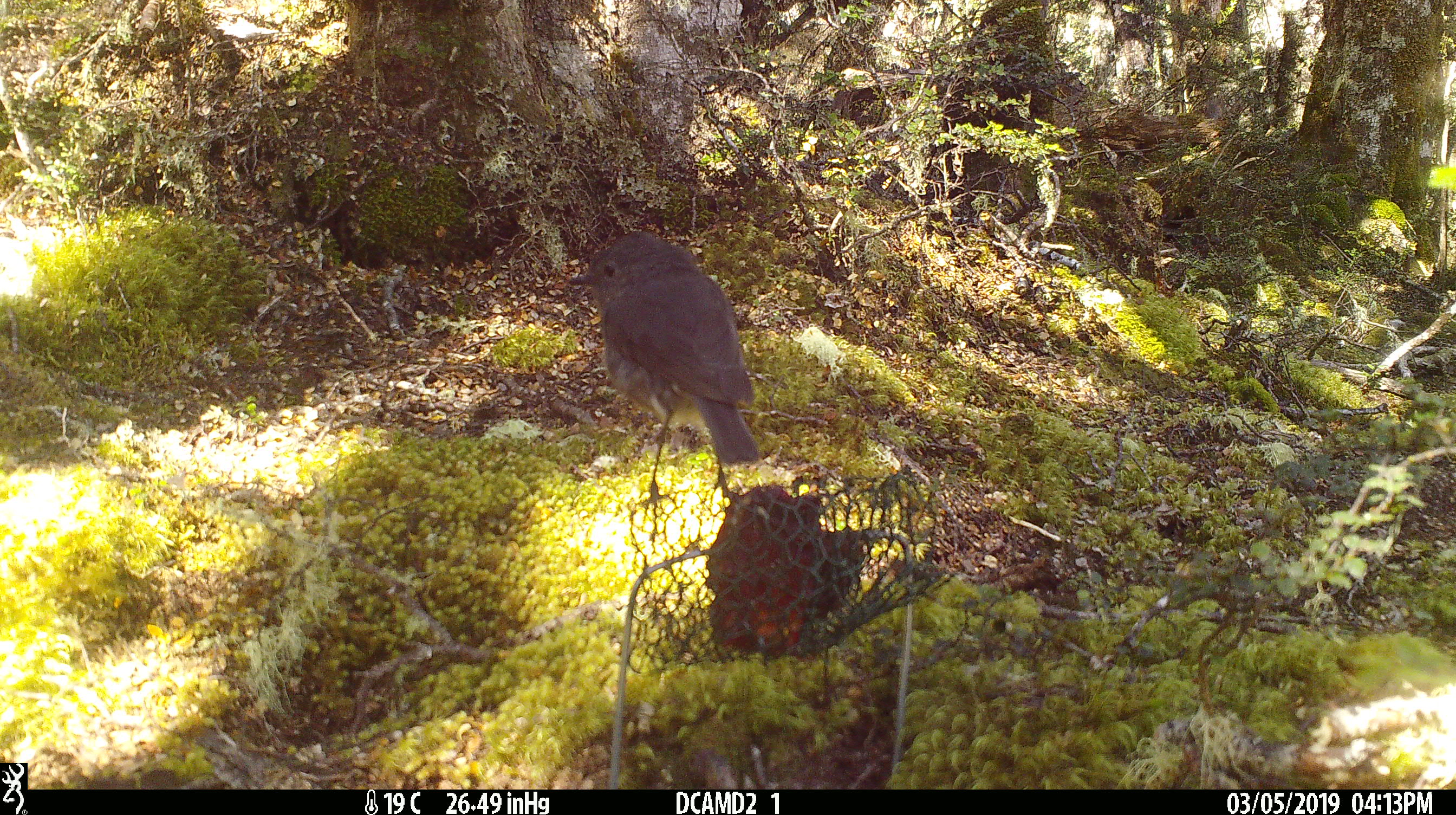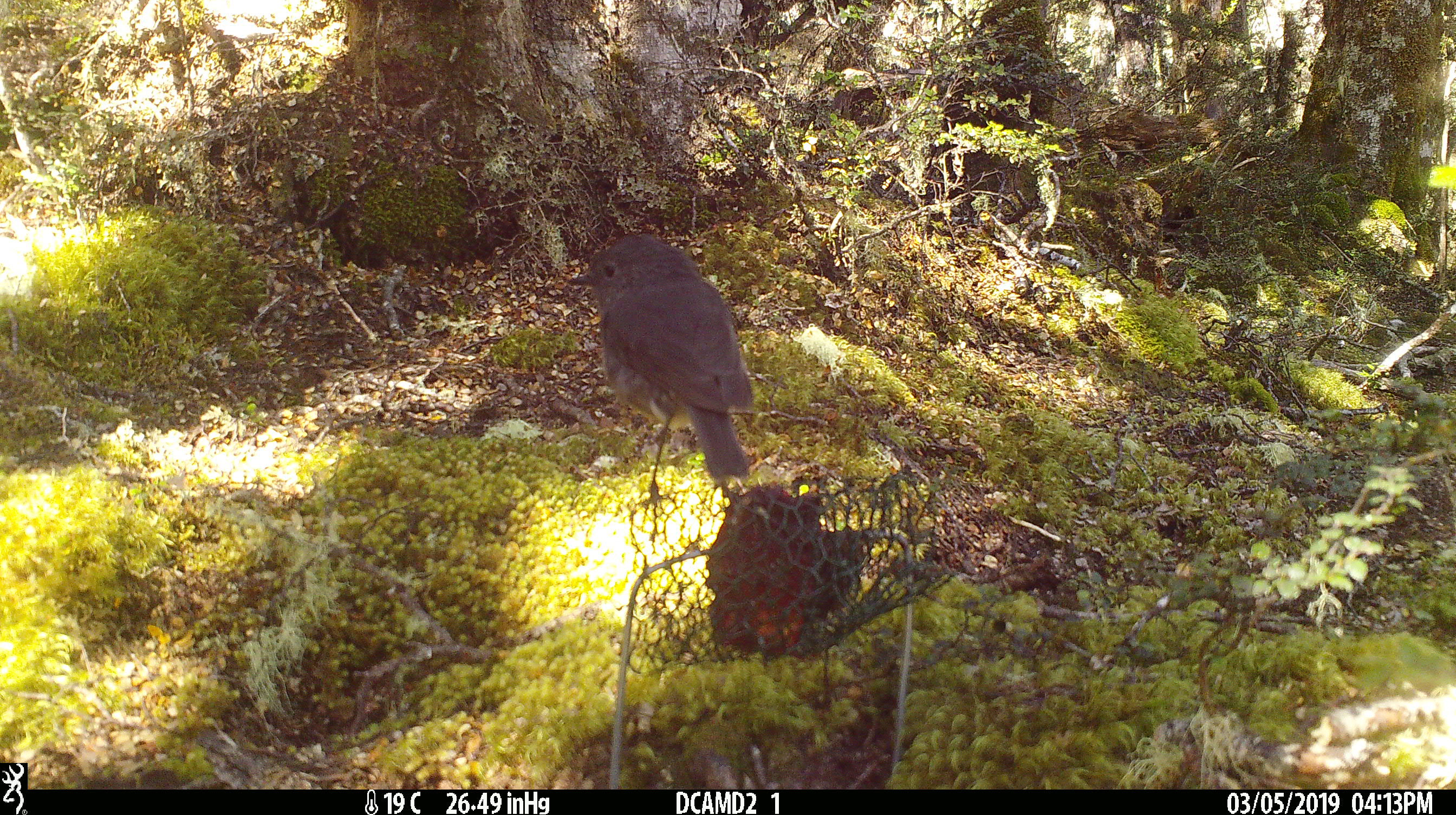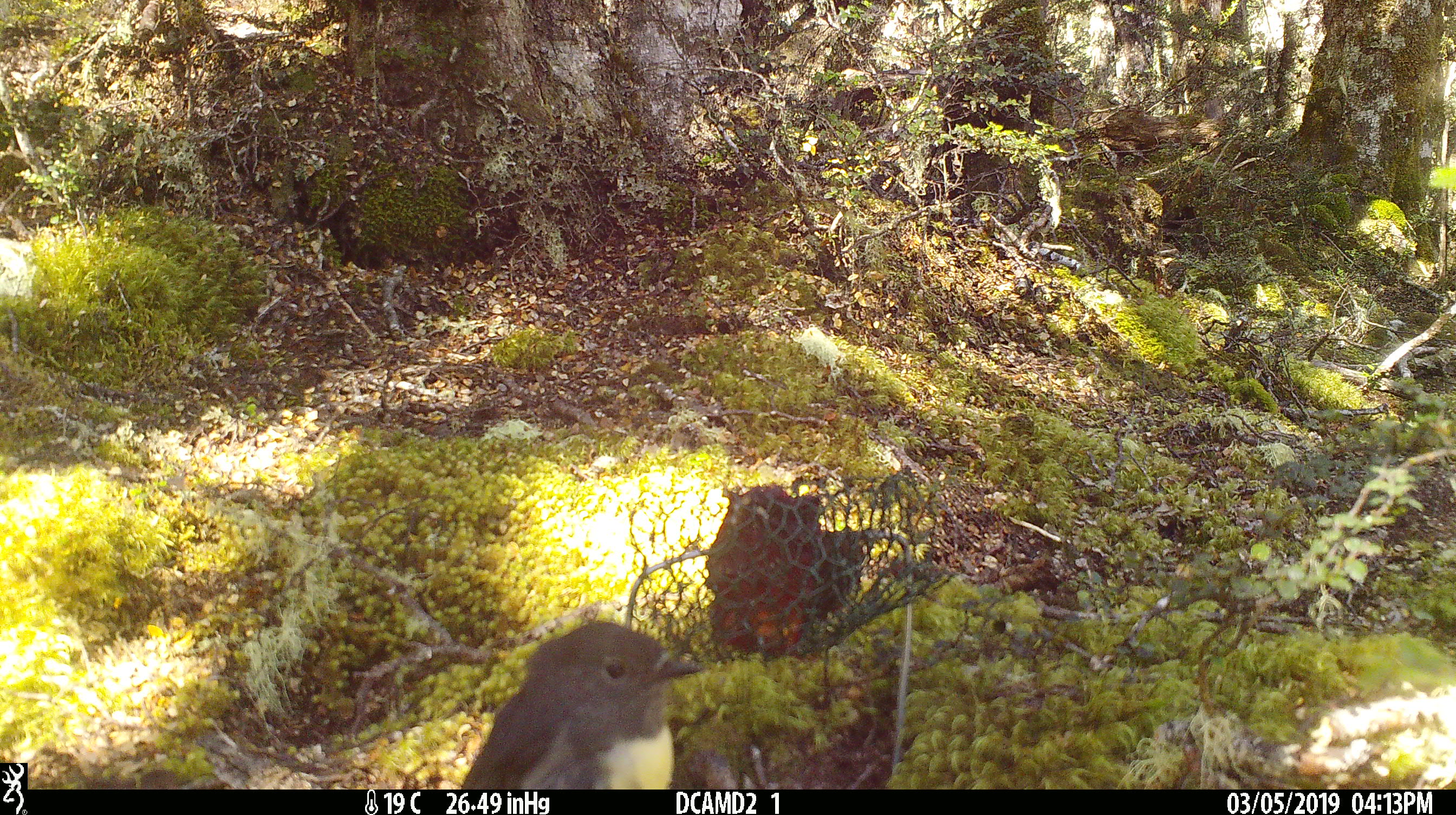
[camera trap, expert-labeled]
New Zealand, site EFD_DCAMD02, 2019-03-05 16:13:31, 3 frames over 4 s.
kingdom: Animalia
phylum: Chordata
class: Aves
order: Passeriformes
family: Petroicidae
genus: Petroica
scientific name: Petroica australis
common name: new zealand robin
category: robin